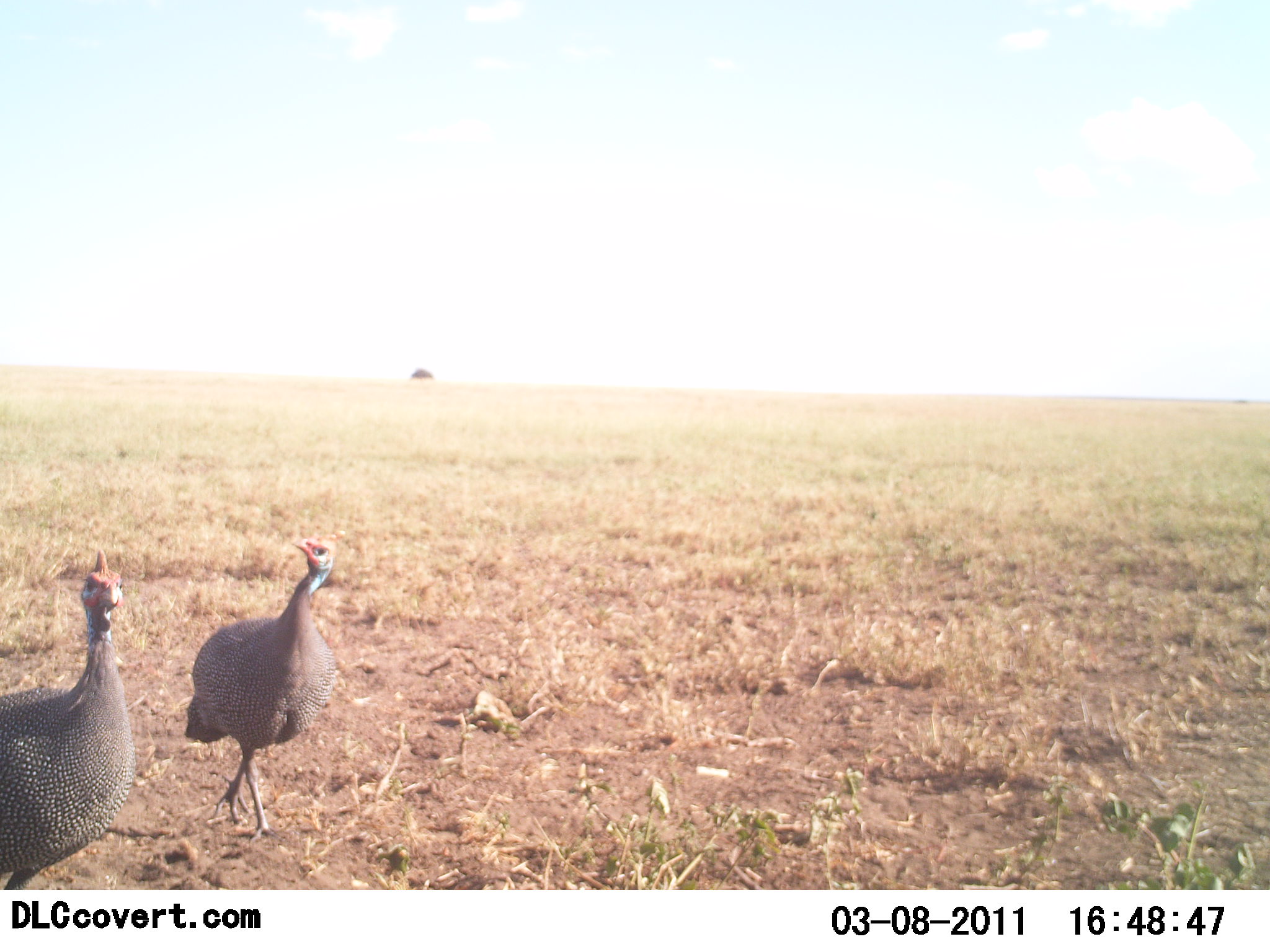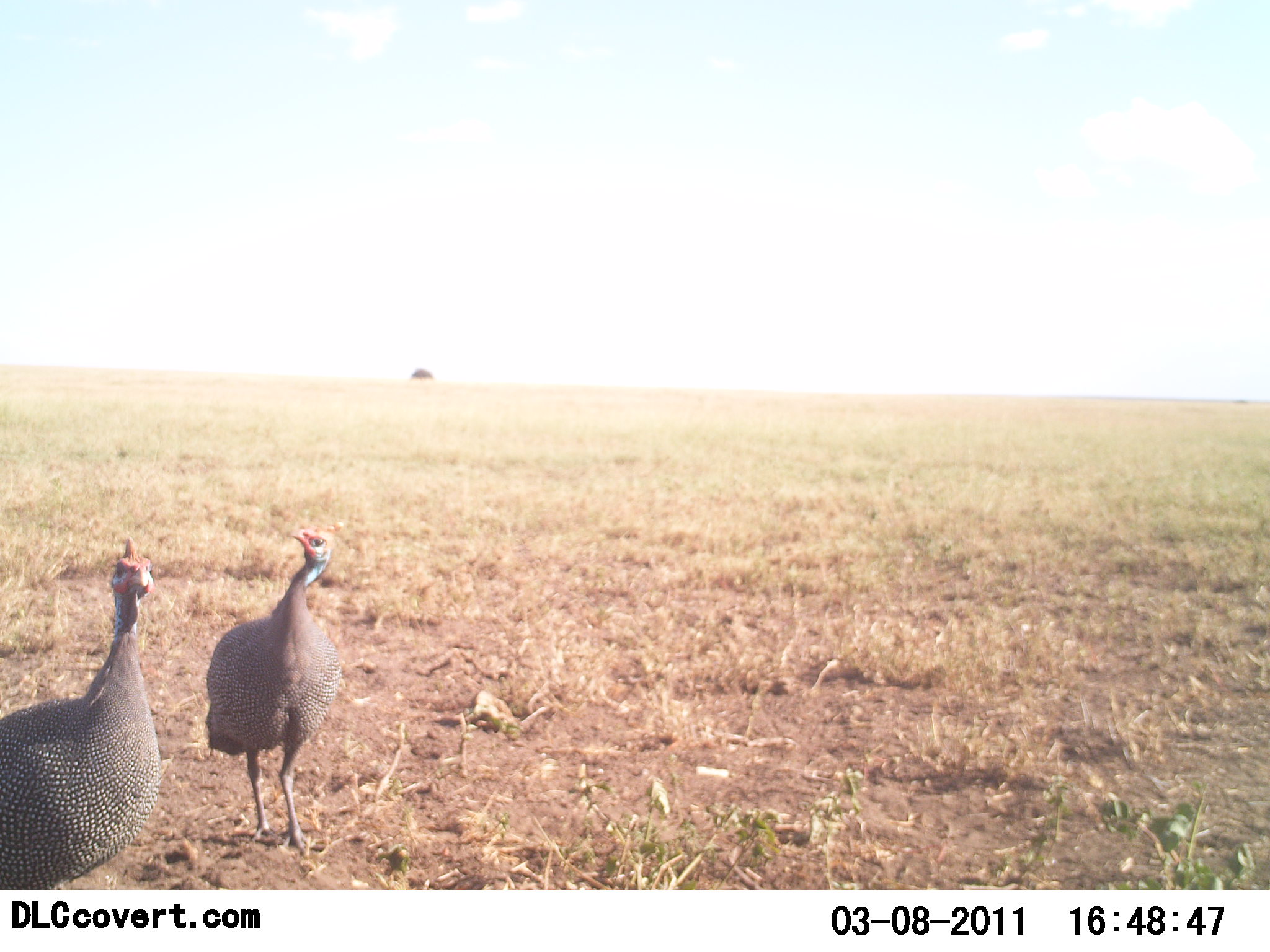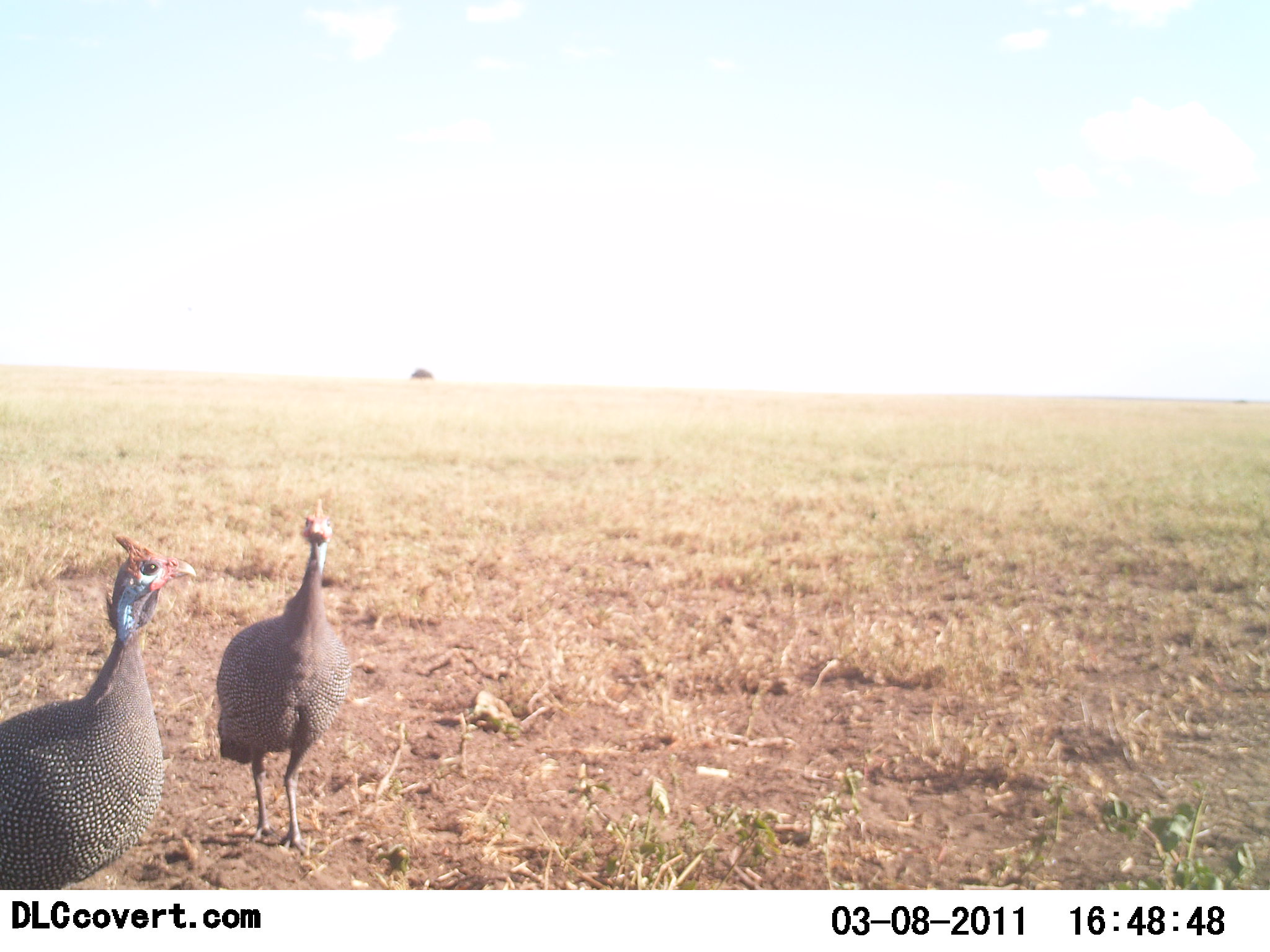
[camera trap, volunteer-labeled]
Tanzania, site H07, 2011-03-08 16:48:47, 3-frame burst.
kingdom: Animalia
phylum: Chordata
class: Aves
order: Galliformes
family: Numididae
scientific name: Numididae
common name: guinea fowl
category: guineafowl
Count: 2.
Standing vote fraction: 50%.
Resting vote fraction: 0%.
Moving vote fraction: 42%.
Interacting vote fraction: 8%.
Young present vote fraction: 0%.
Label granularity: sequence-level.